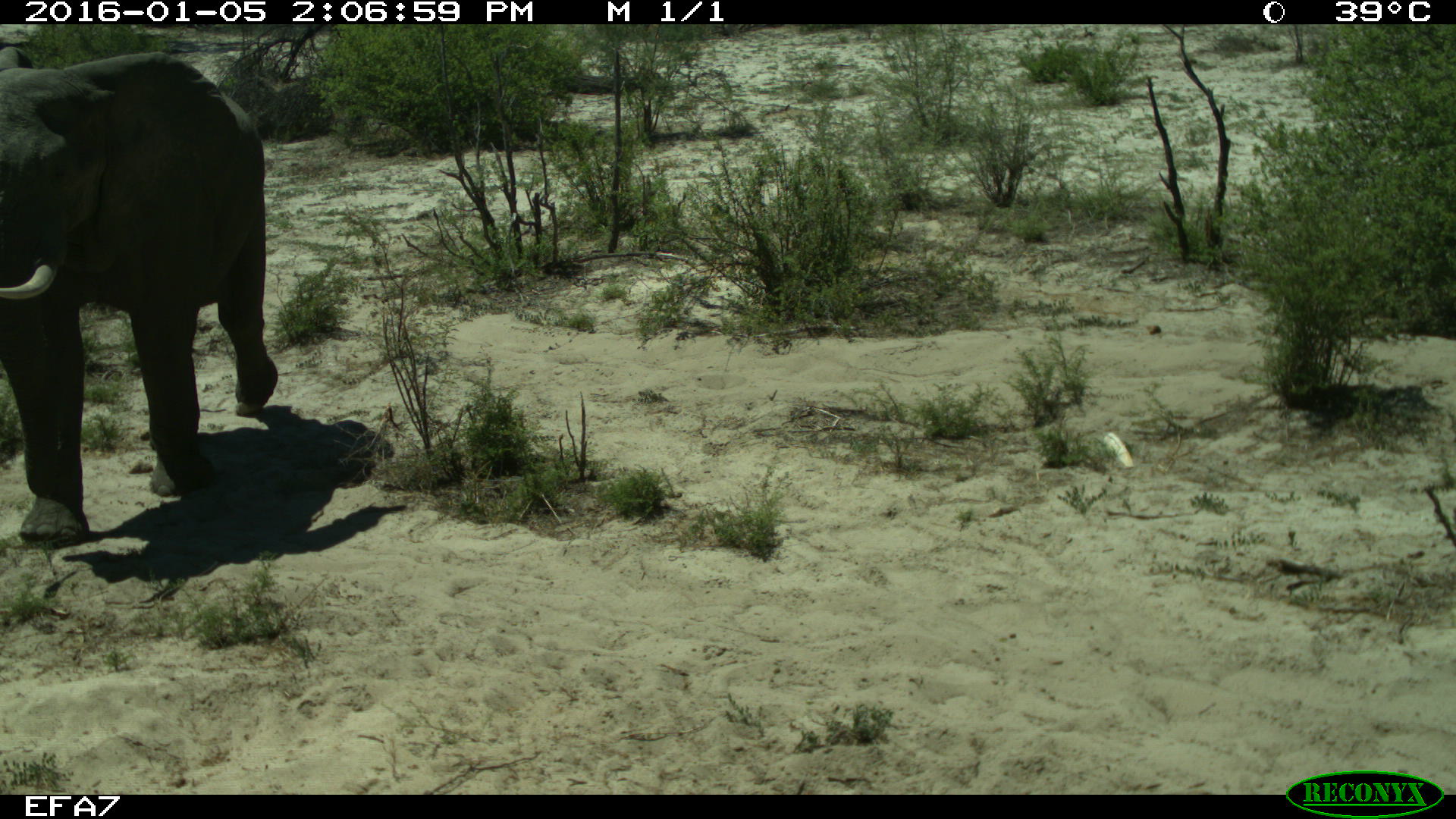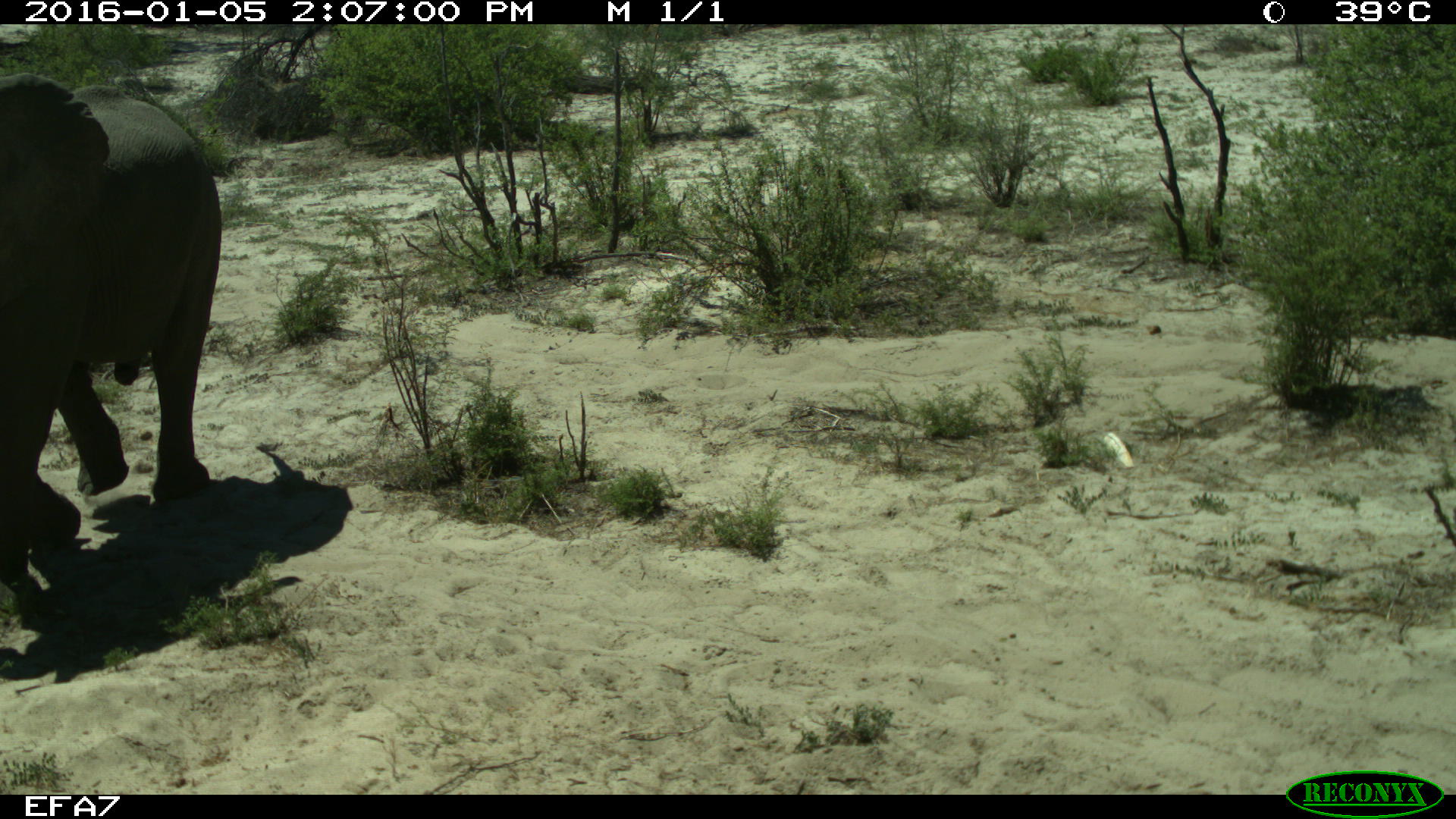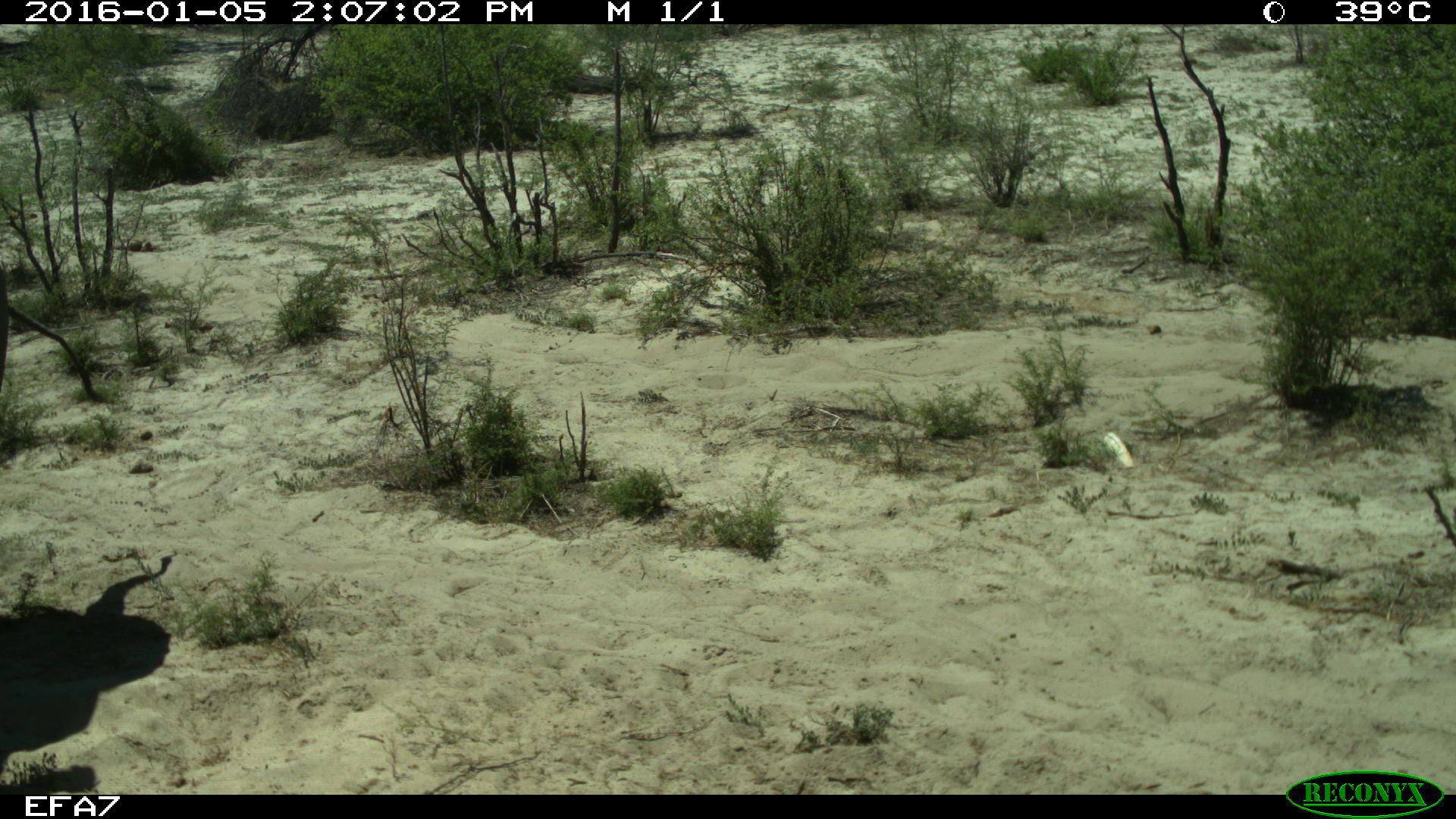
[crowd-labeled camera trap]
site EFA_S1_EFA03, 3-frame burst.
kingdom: Animalia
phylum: Chordata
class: Mammalia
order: Proboscidea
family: Elephantidae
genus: Loxodonta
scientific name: Loxodonta africana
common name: african bush elephant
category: elephant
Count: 1.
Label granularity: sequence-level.